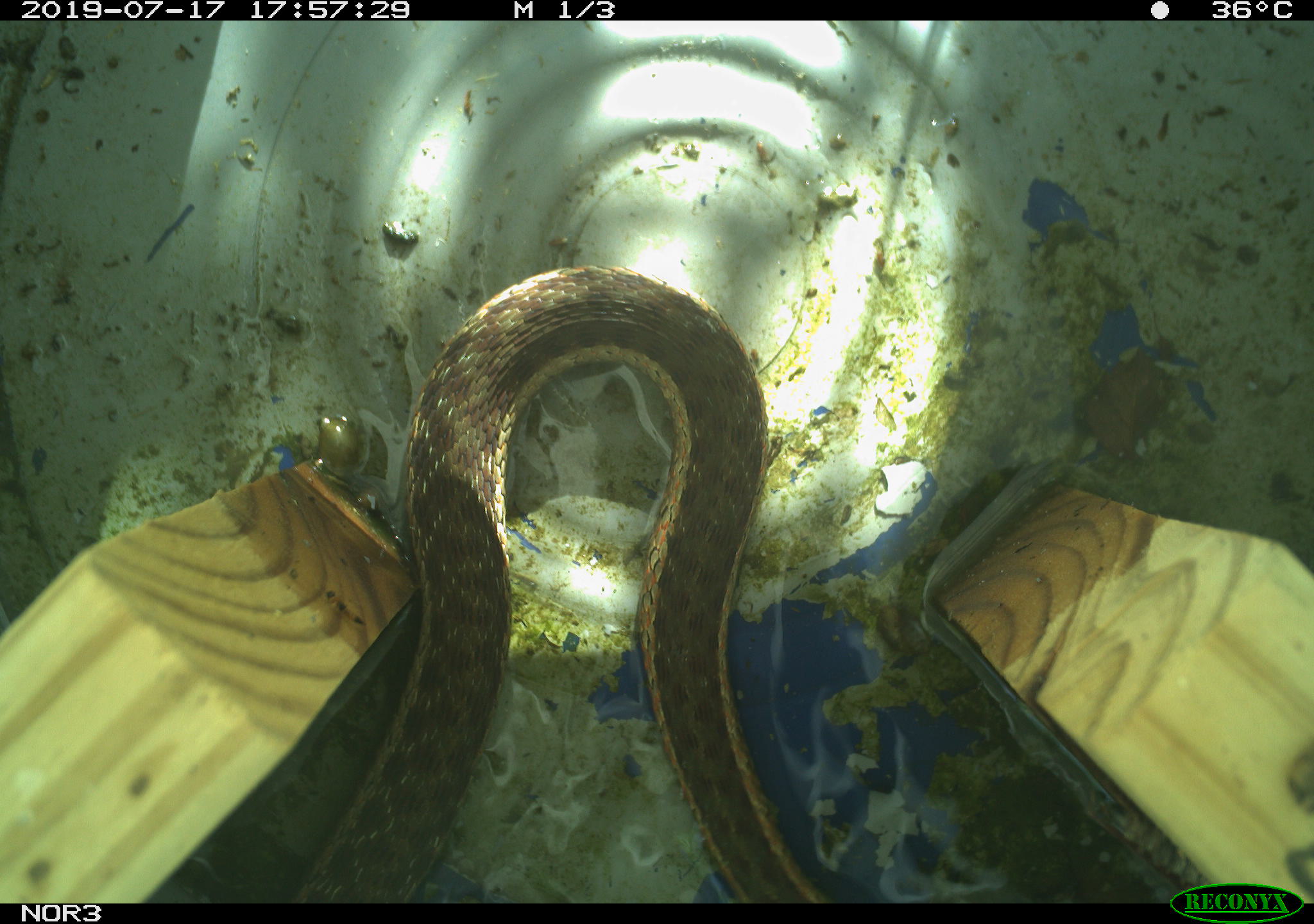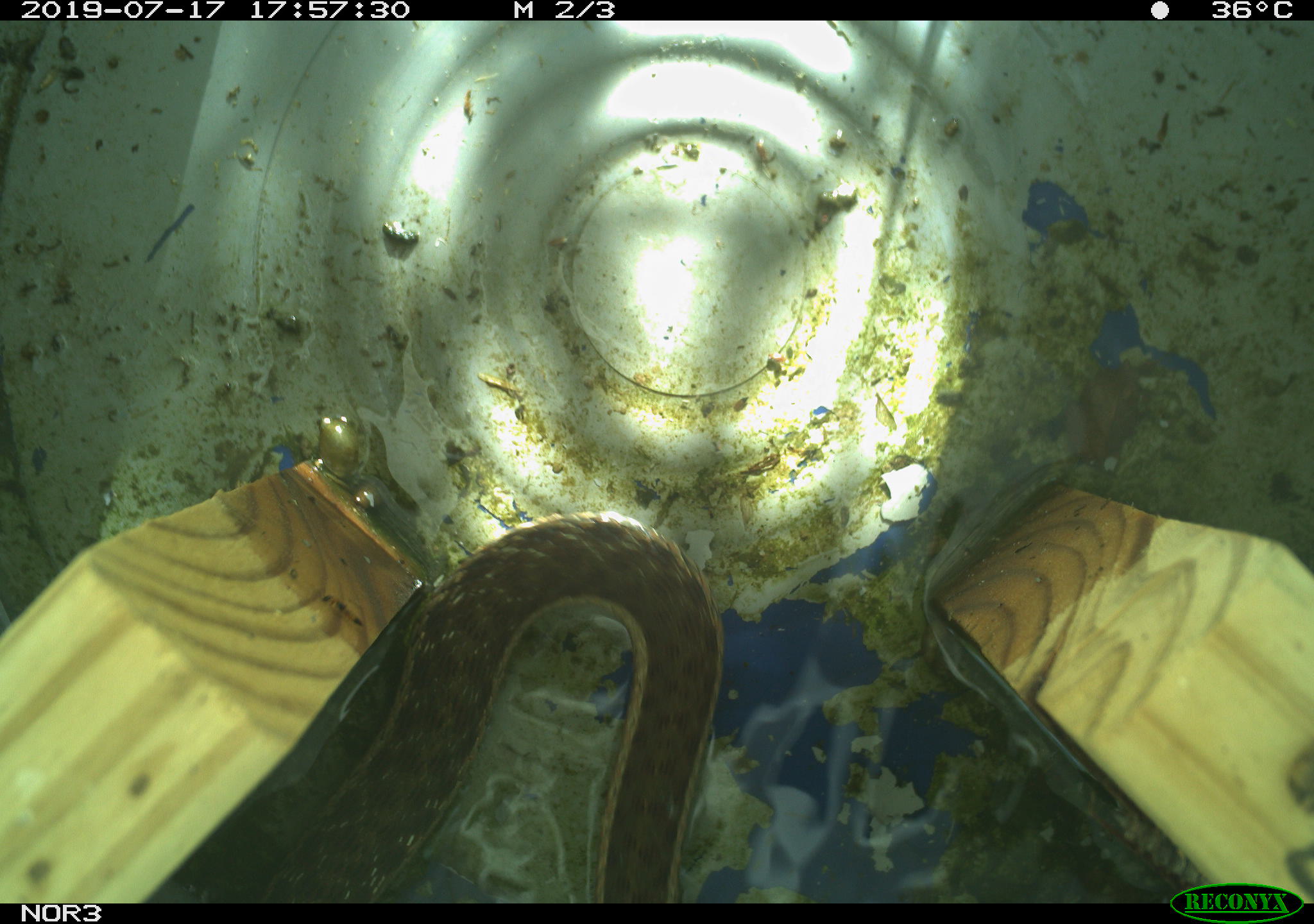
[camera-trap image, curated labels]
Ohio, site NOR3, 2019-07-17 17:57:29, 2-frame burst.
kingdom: Animalia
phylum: Chordata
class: Reptilia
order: Squamata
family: Colubridae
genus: Thamnophis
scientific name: Thamnophis sirtalis sirtalis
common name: eastern gartersnake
Eastern gartersnake (Thamnophis sirtalis sirtalis).